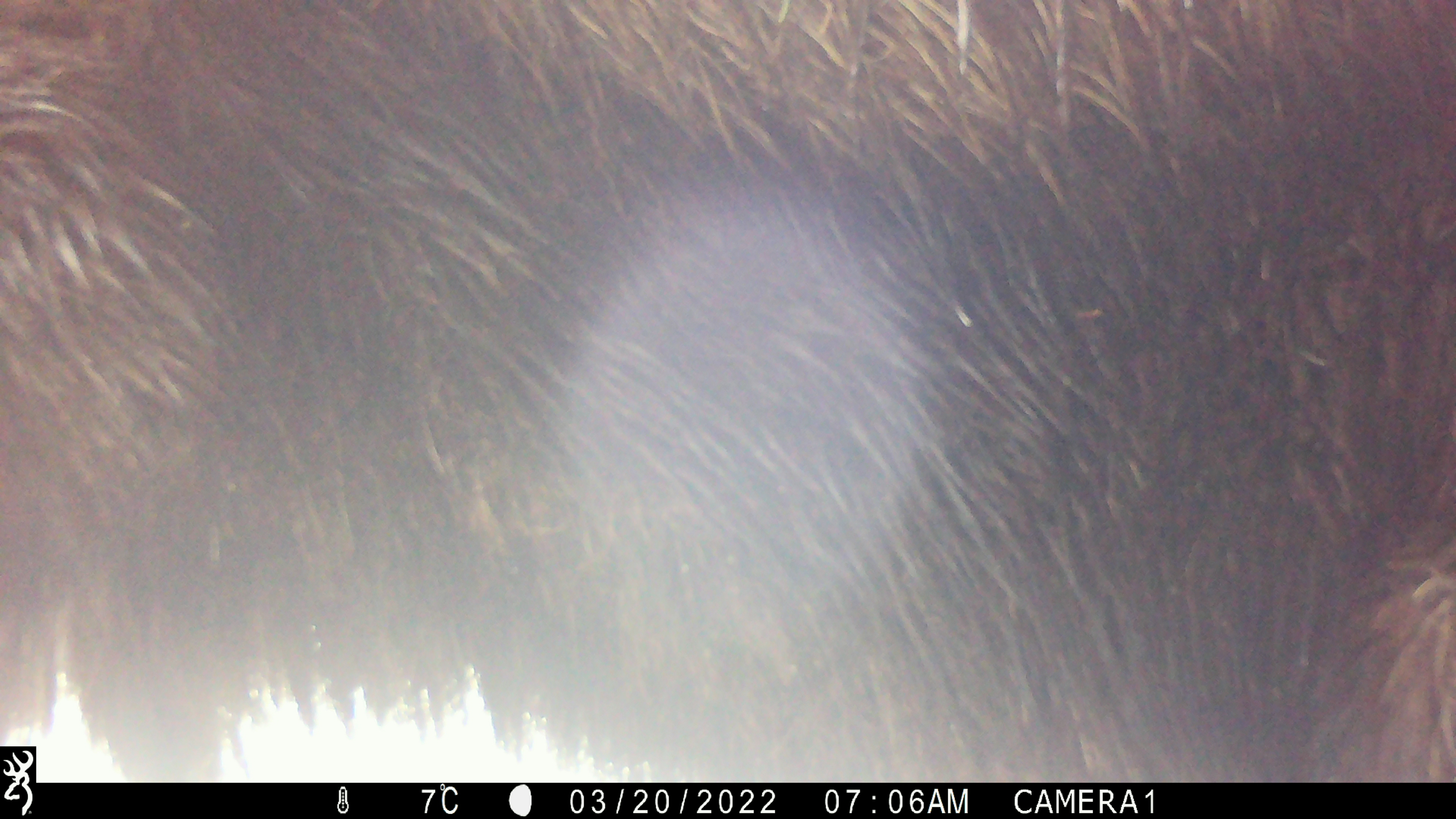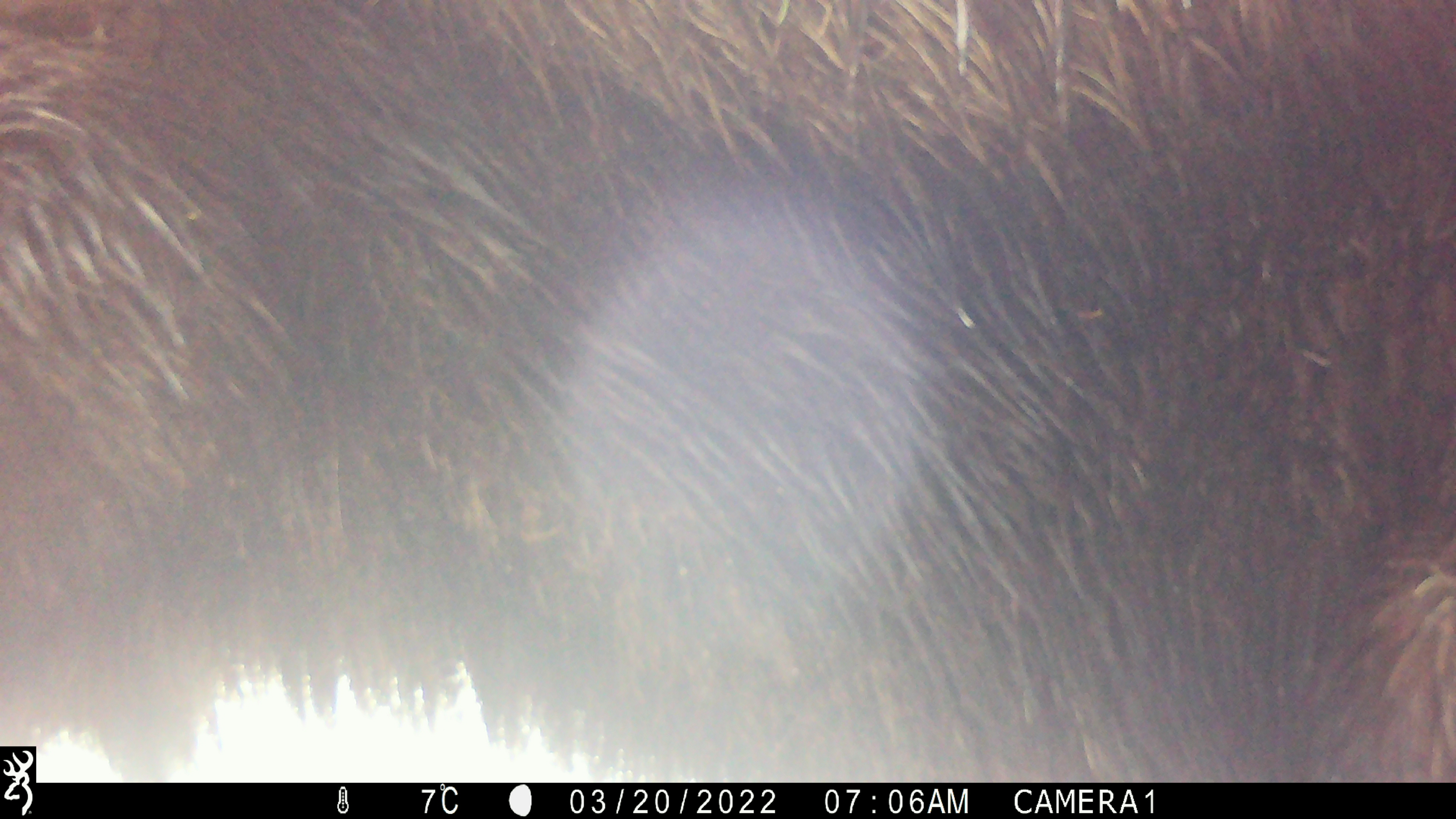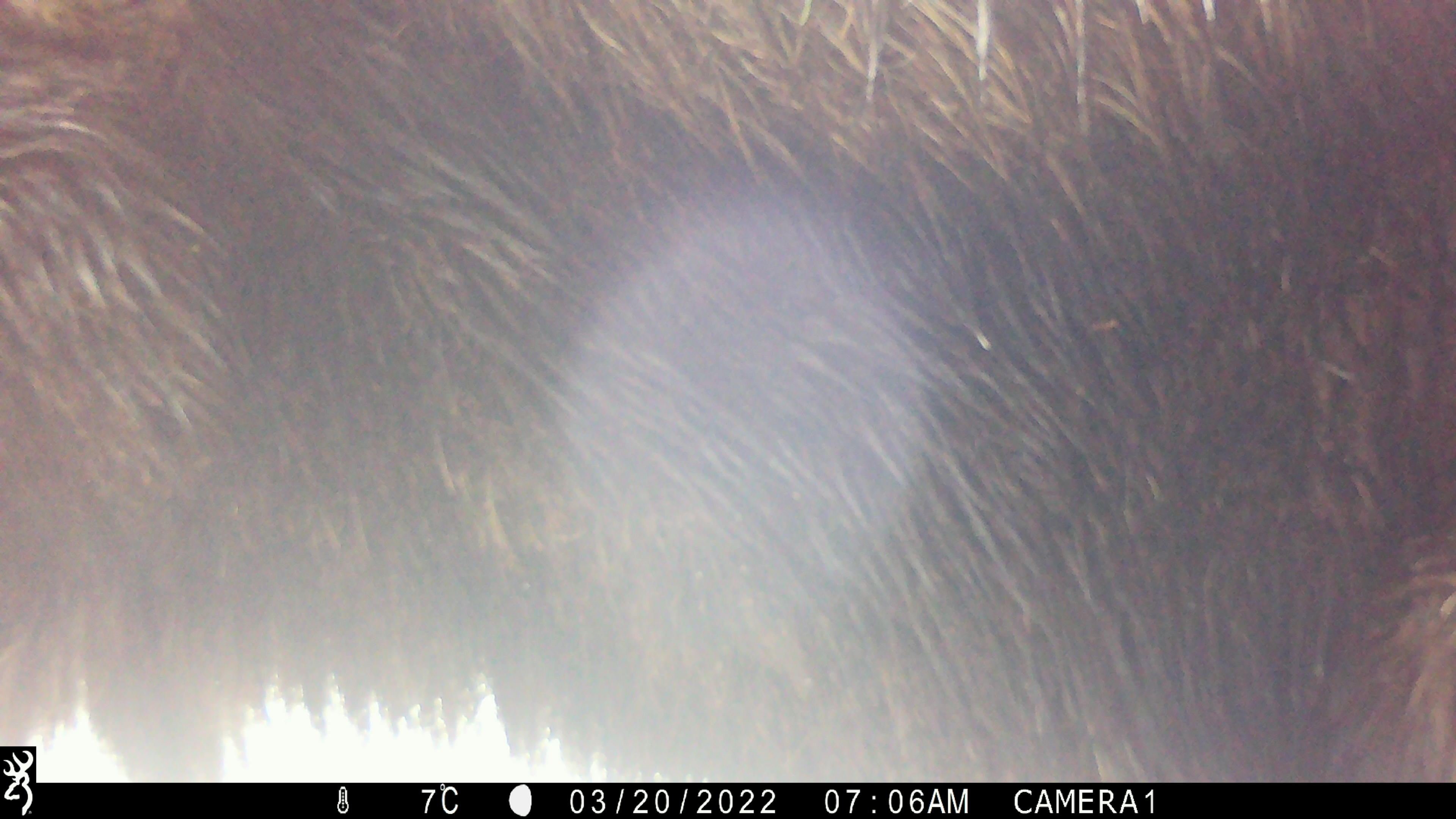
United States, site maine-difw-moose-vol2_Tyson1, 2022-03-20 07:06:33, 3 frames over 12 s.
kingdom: Animalia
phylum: Chordata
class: Mammalia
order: Artiodactyla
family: Cervidae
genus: Alces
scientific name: Alces alces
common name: moose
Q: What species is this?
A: Moose (Alces alces).